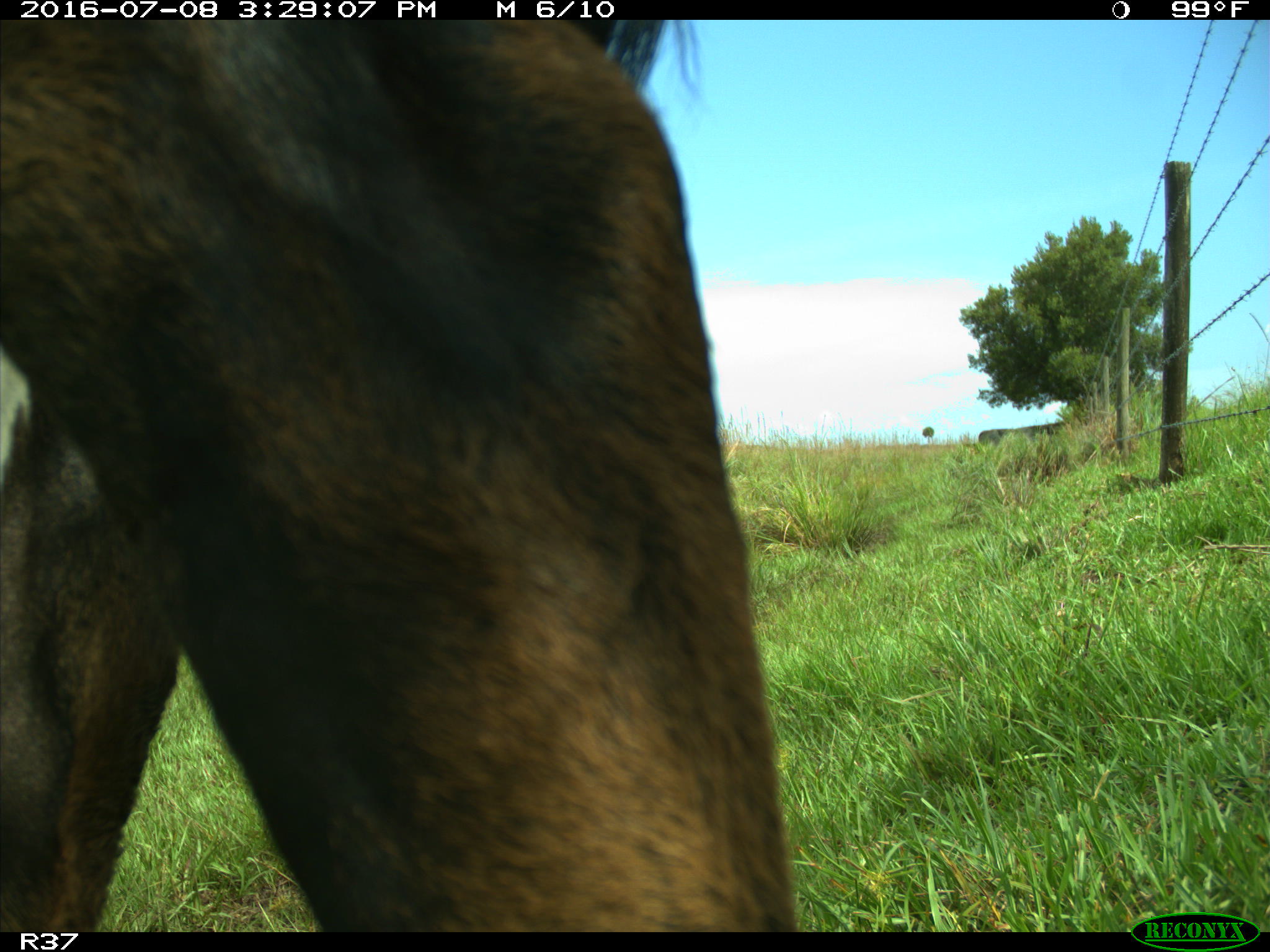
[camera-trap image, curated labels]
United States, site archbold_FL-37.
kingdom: Animalia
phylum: Chordata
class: Mammalia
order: Artiodactyla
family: Bovidae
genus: Bos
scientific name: Bos taurus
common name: domestic cow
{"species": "Bos taurus (domestic cow)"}